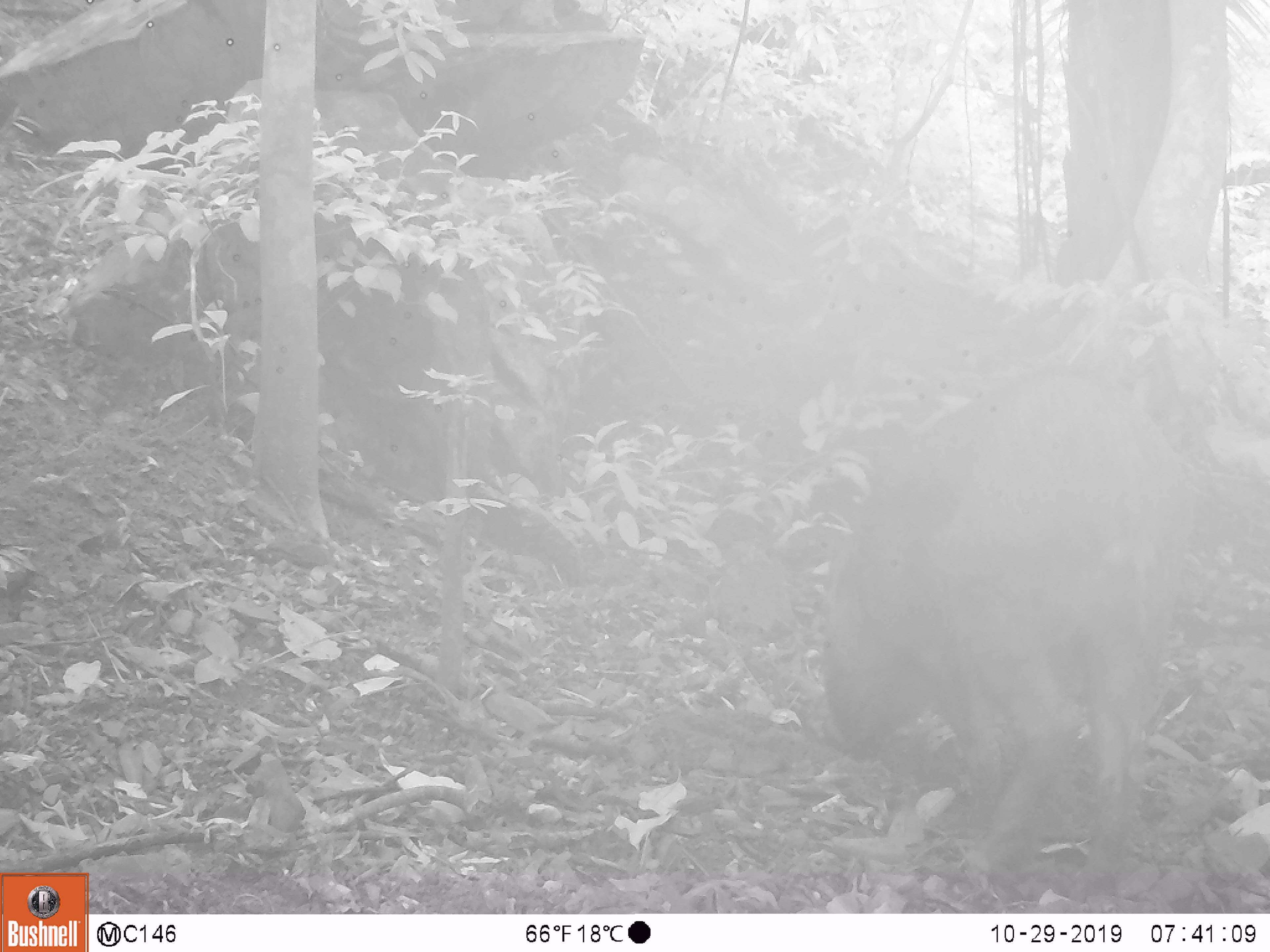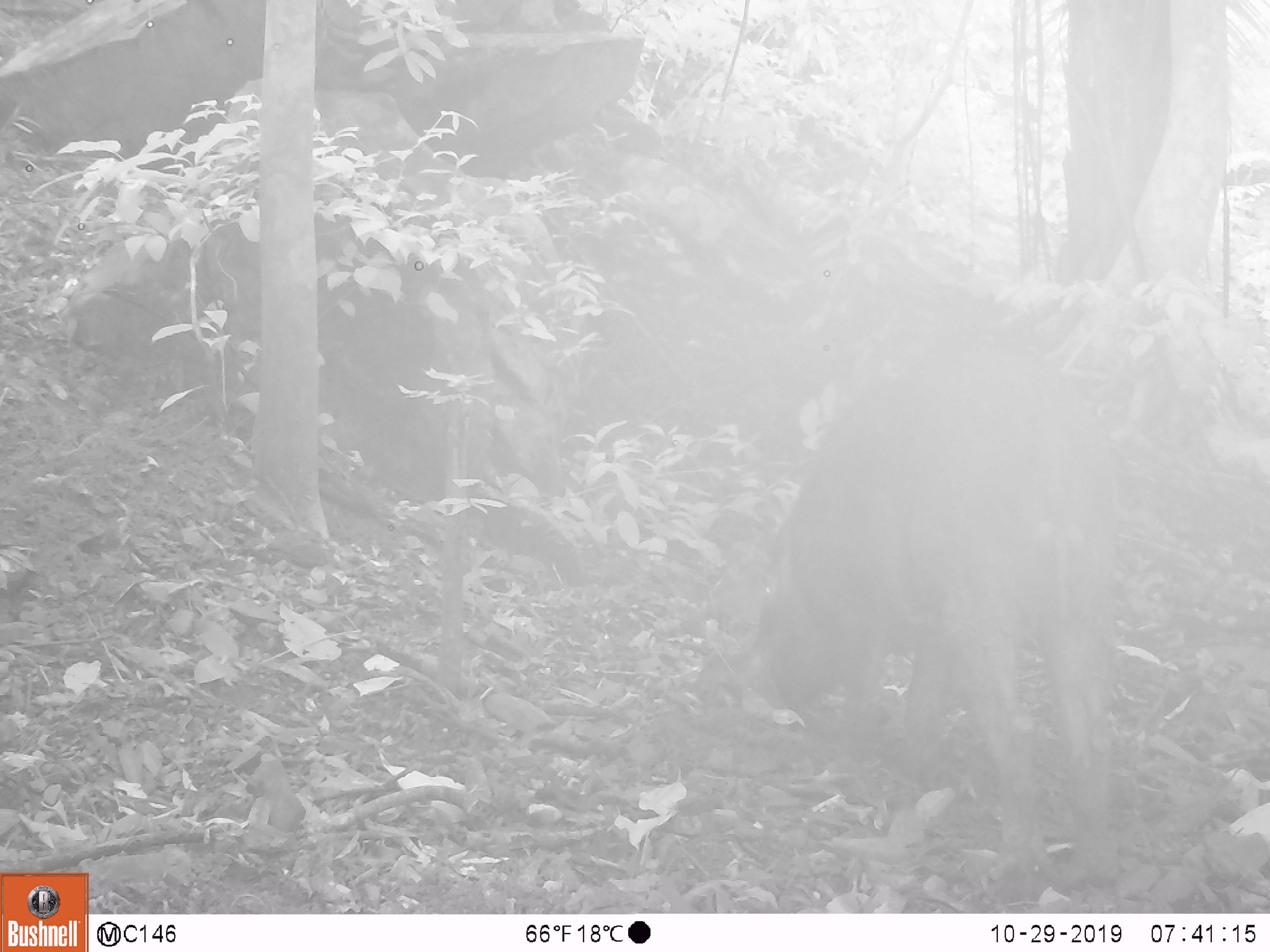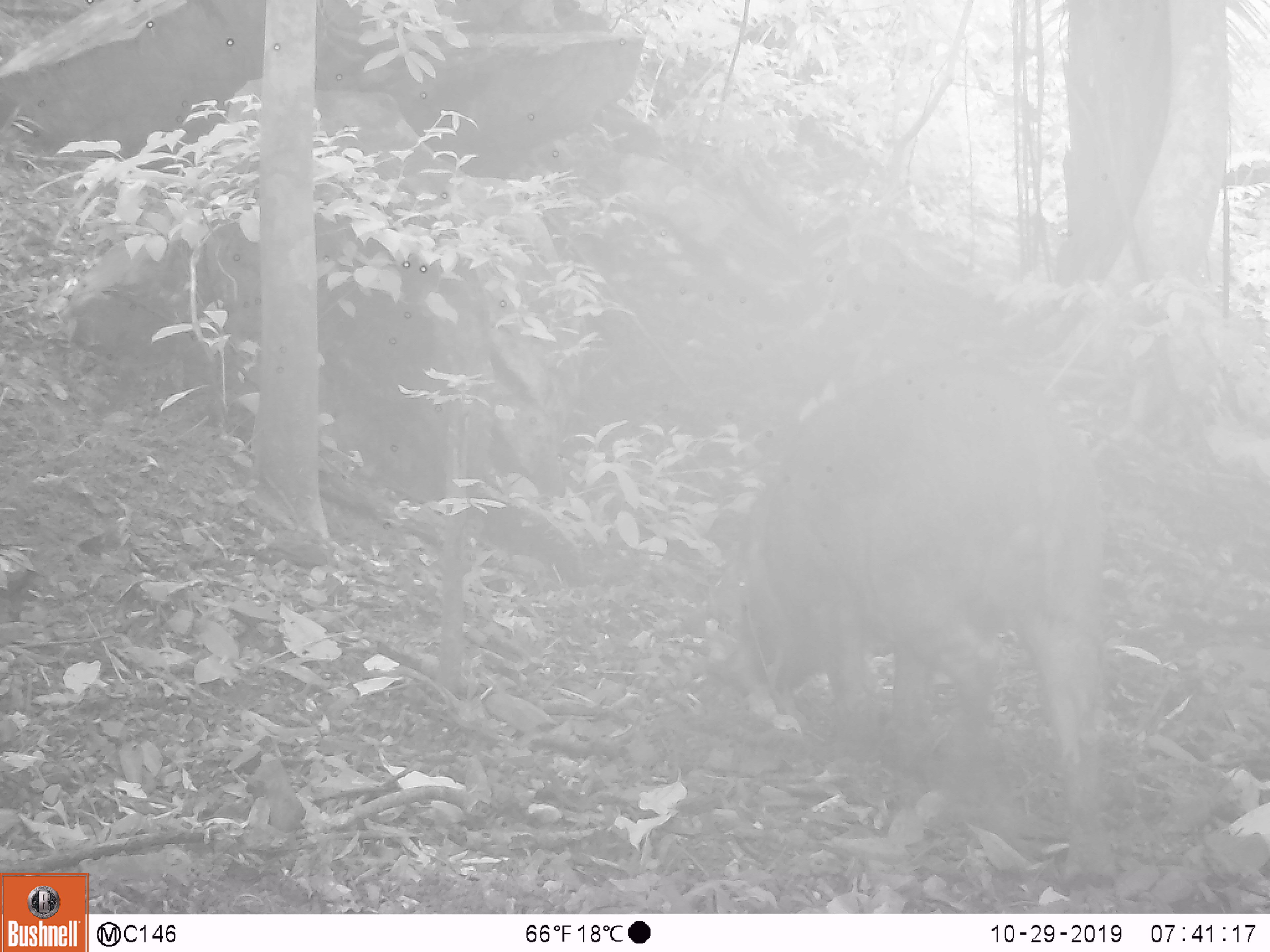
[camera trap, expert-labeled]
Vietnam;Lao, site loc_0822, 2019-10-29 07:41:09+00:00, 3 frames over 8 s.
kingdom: Animalia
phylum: Chordata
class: Mammalia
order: Artiodactyla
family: Suidae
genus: Sus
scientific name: Sus scrofa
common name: eurasian wild pig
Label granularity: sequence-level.